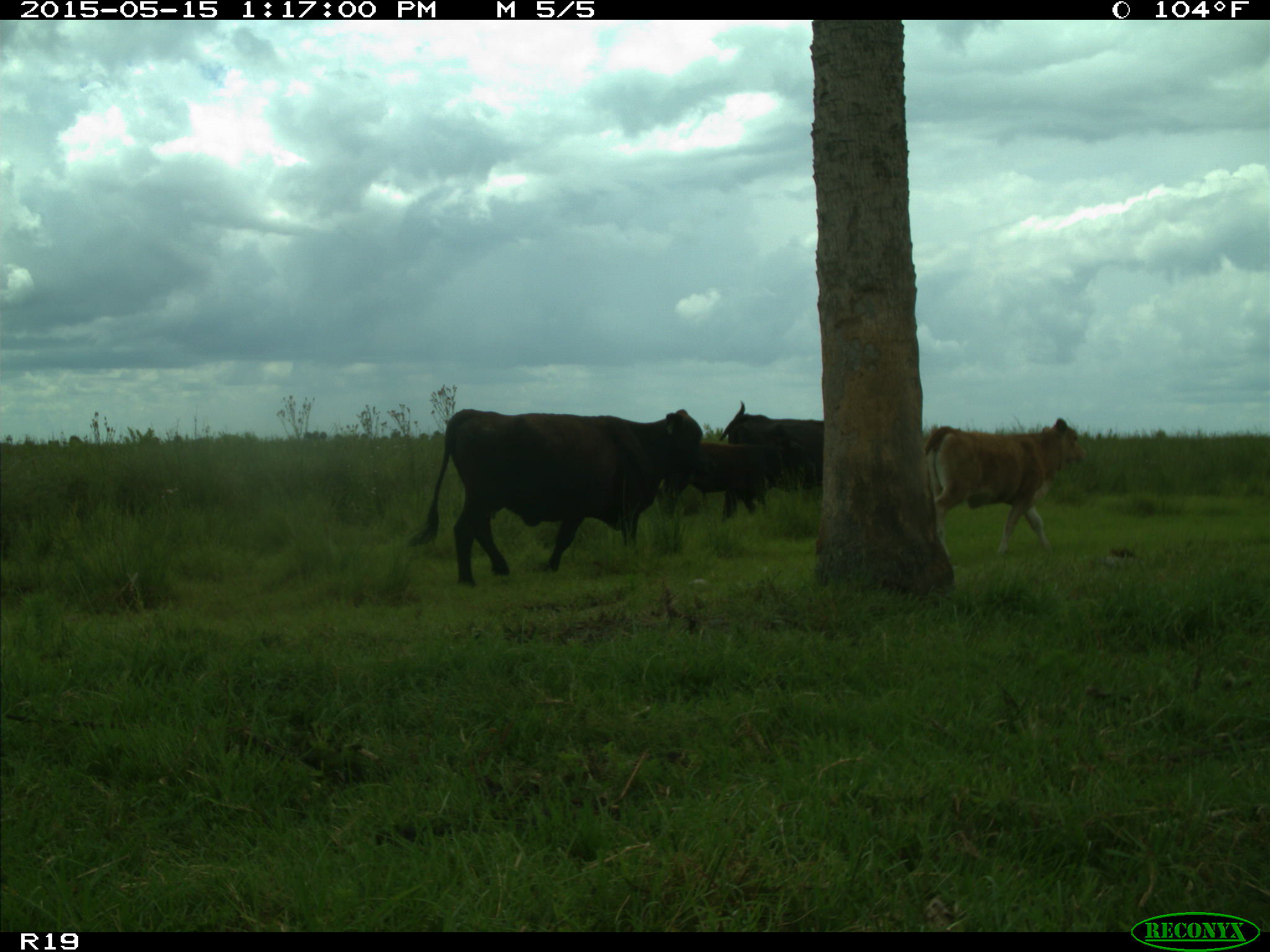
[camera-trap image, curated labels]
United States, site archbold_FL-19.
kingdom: Animalia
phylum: Chordata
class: Mammalia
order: Artiodactyla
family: Bovidae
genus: Bos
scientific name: Bos taurus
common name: domestic cow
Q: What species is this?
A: Bos taurus (domestic cow).